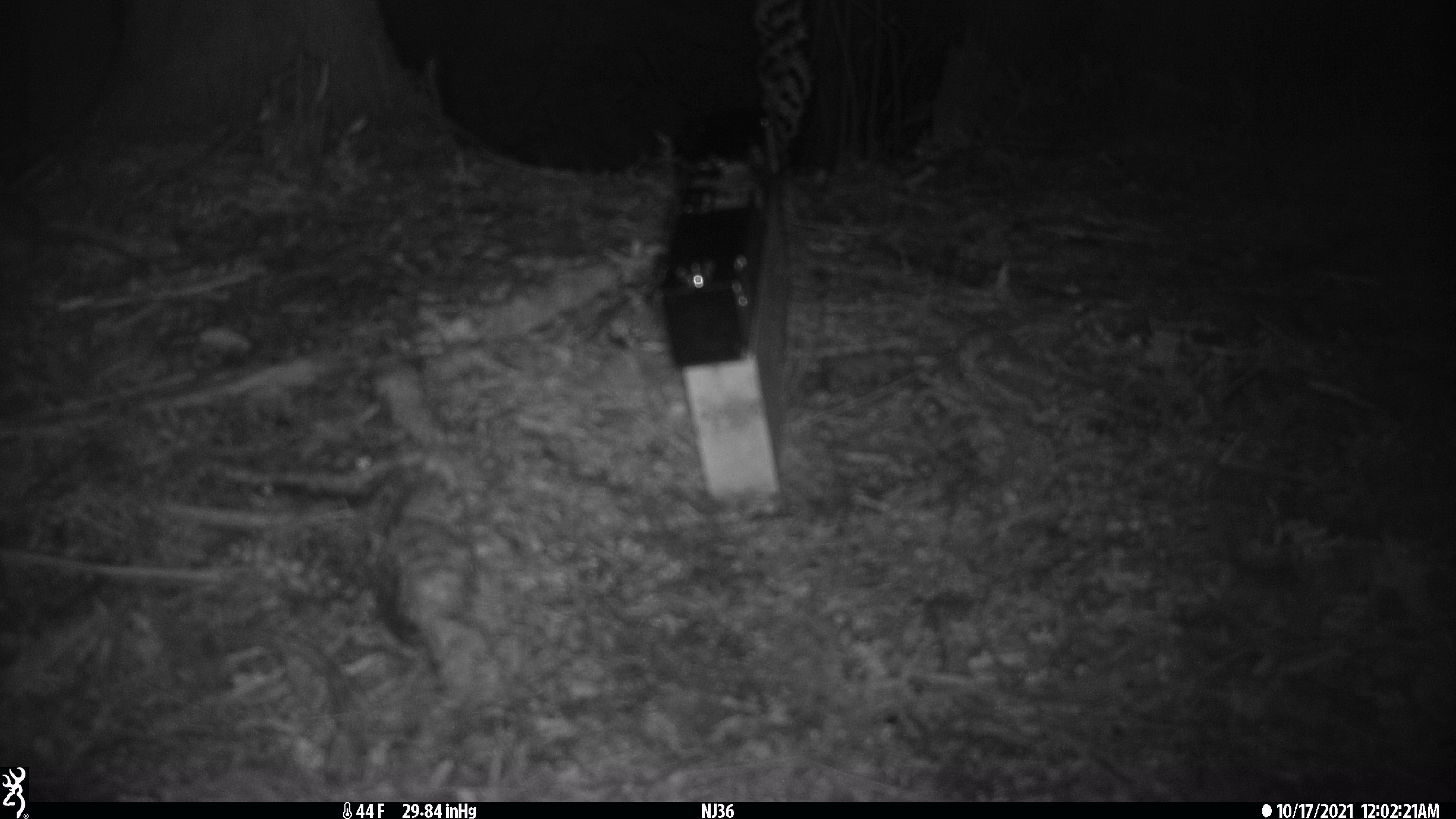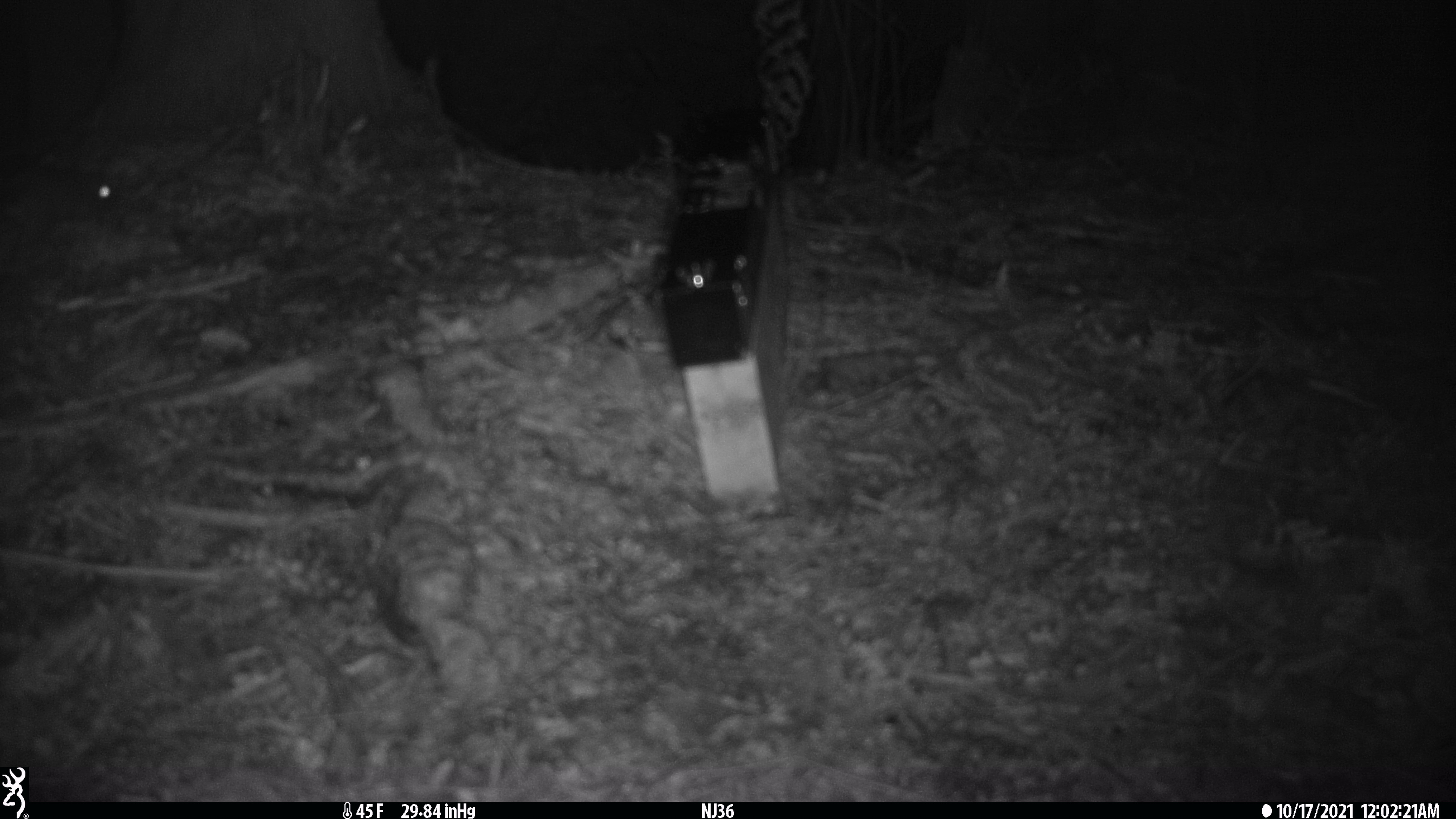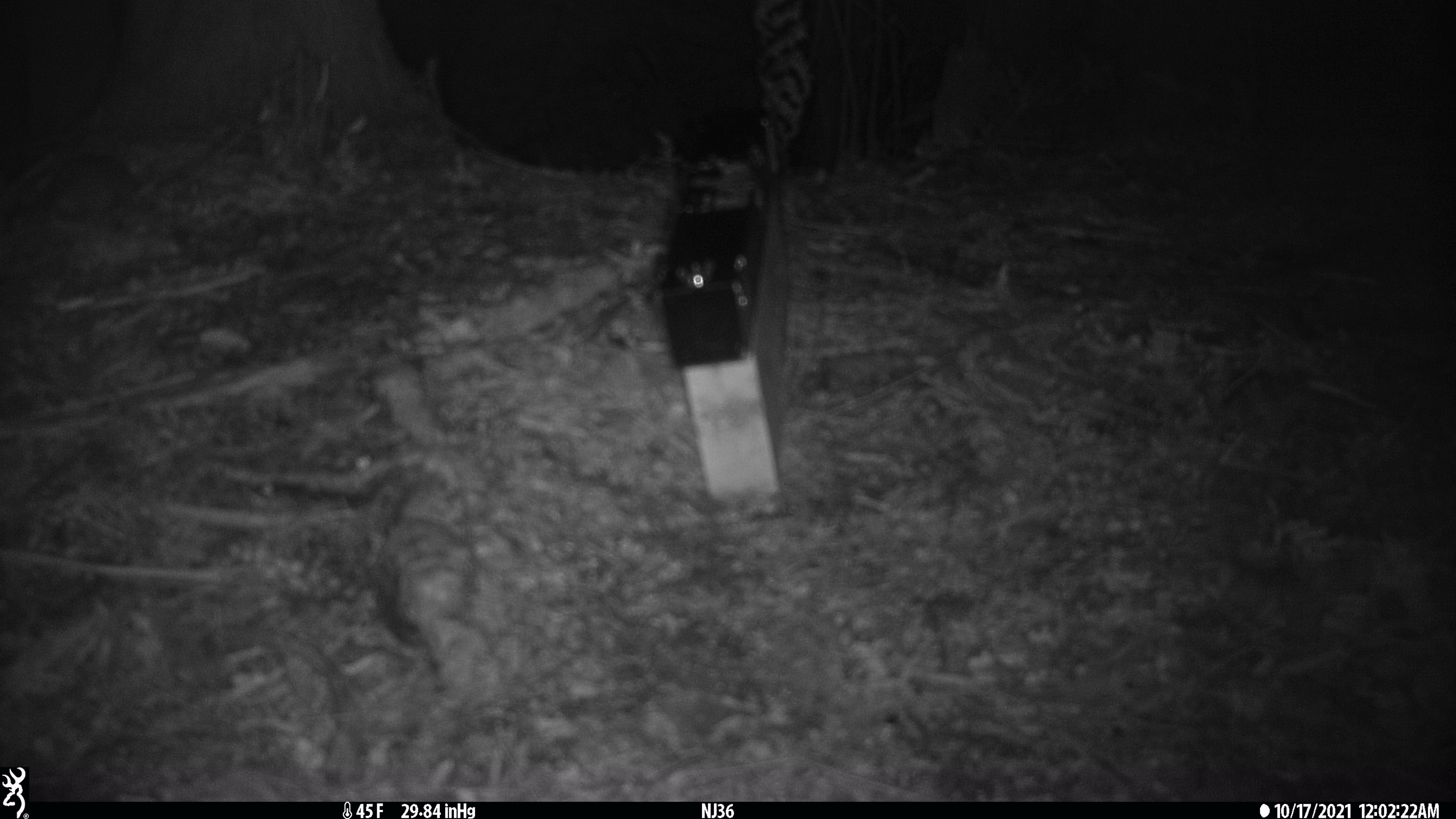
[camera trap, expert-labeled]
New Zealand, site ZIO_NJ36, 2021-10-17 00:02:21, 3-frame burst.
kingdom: Animalia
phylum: Chordata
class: Mammalia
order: Rodentia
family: Muridae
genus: Rattus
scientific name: Rattus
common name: rat